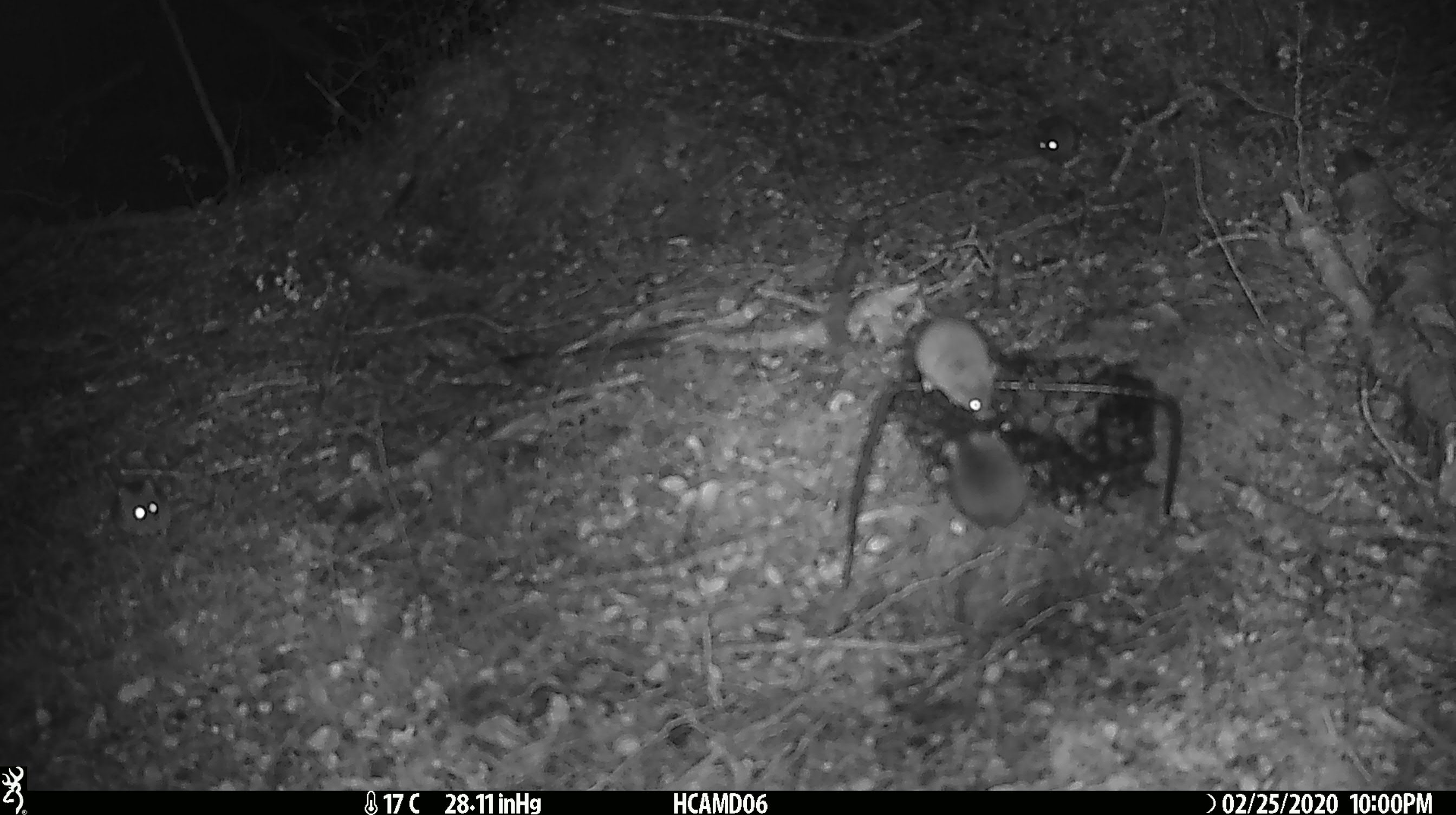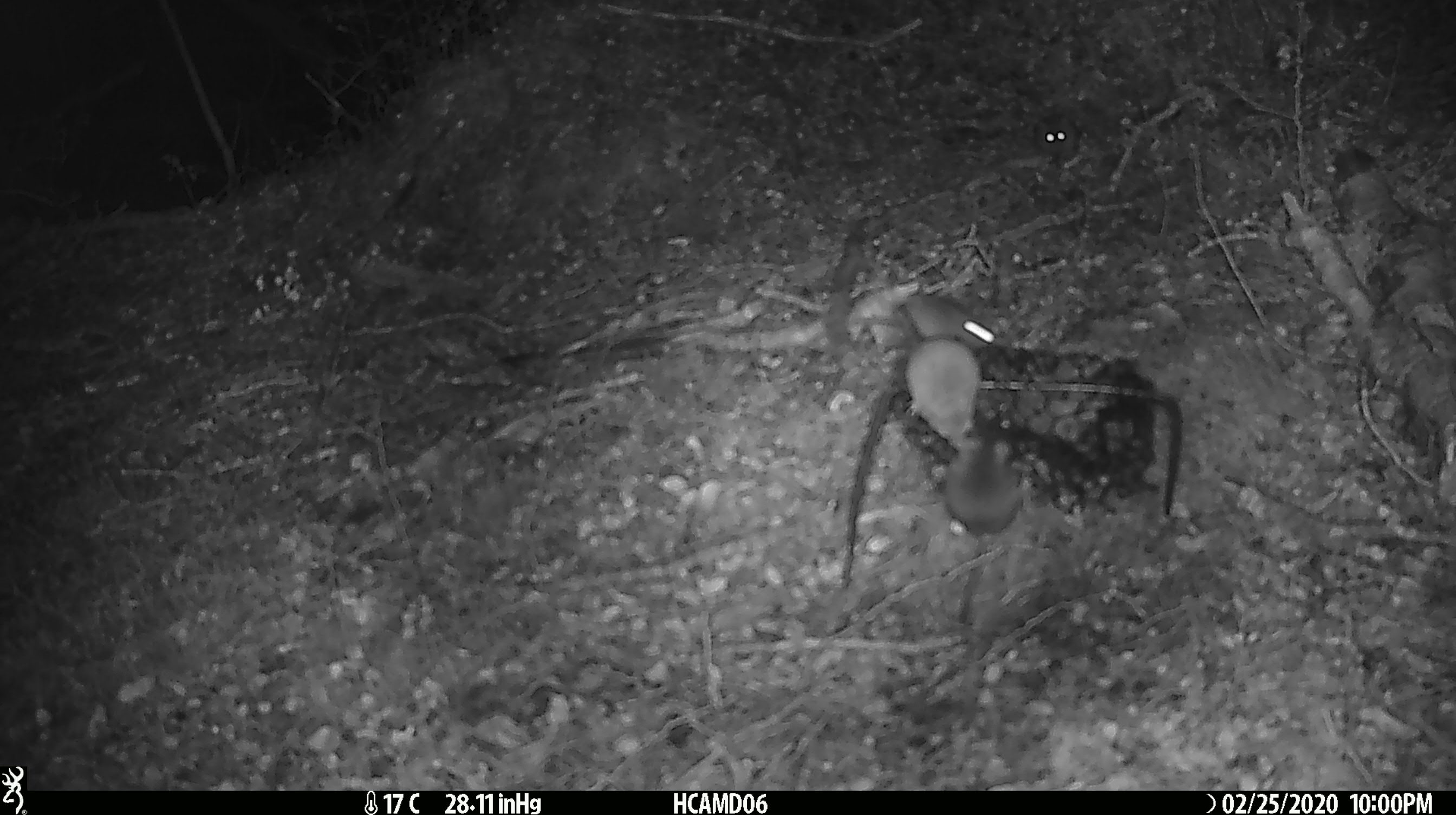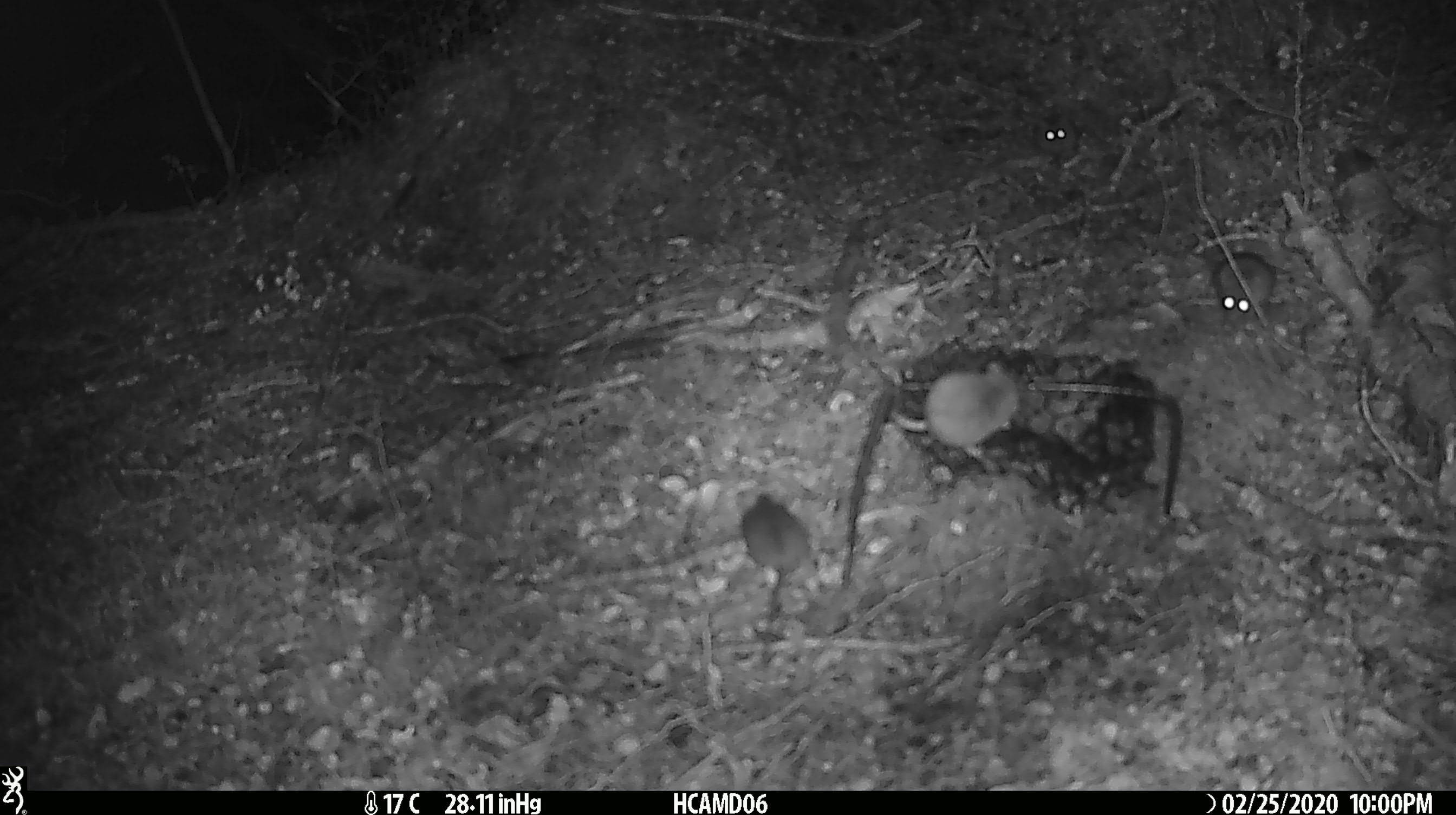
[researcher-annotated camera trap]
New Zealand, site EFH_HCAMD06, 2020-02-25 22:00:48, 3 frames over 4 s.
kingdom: Animalia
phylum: Chordata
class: Mammalia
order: Rodentia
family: Muridae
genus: Mus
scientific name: Mus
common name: mouse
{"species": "mouse (Mus)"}